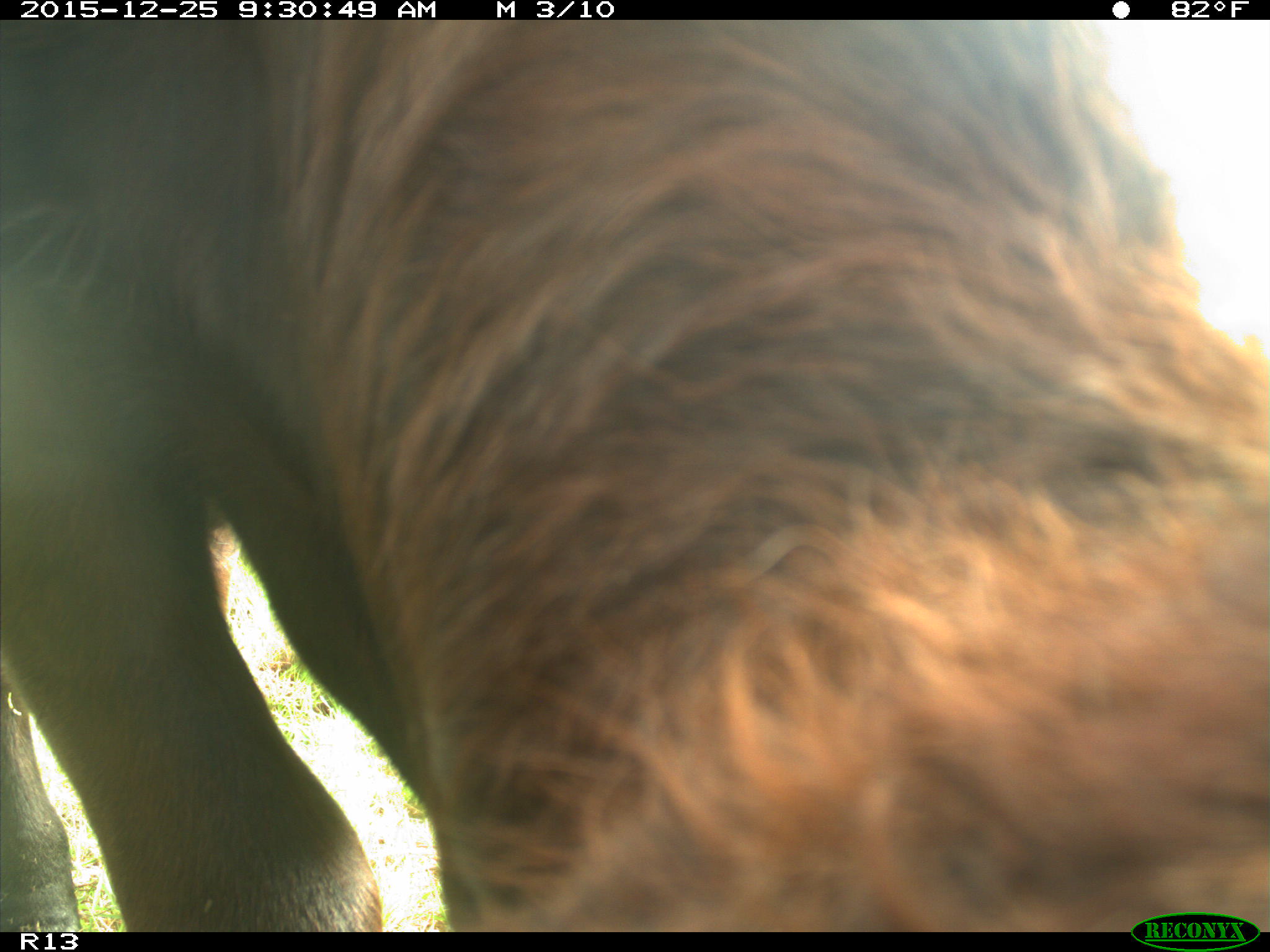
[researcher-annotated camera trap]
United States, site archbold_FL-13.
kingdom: Animalia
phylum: Chordata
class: Mammalia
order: Artiodactyla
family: Bovidae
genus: Bos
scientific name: Bos taurus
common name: domestic cow